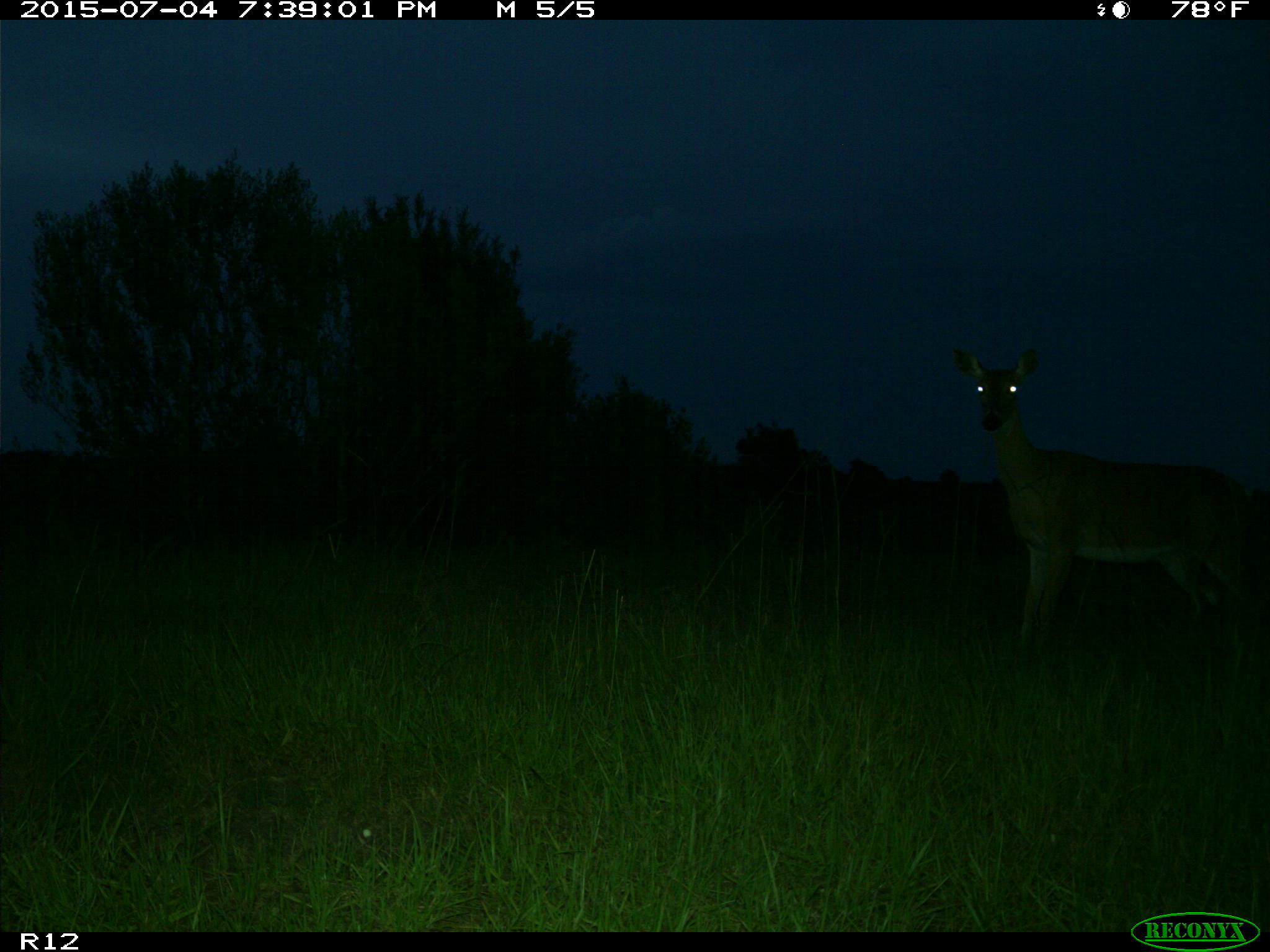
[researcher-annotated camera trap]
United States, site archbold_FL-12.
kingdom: Animalia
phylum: Chordata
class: Mammalia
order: Artiodactyla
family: Cervidae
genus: Odocoileus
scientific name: Odocoileus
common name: deer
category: unidentified deer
Unidentified deer (deer) (Odocoileus).